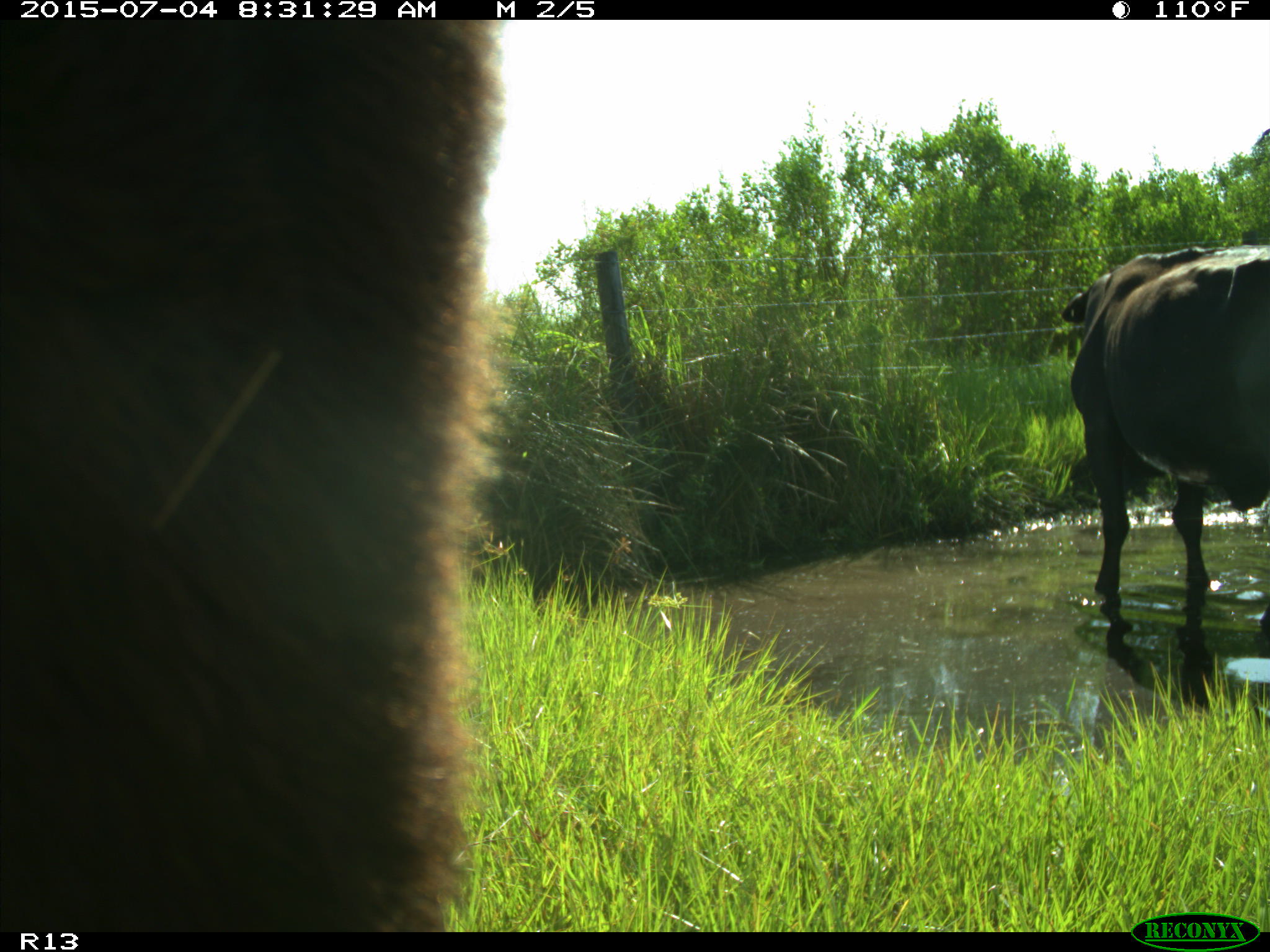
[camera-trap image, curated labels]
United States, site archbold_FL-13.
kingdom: Animalia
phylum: Chordata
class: Mammalia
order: Artiodactyla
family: Bovidae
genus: Bos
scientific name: Bos taurus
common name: domestic cow